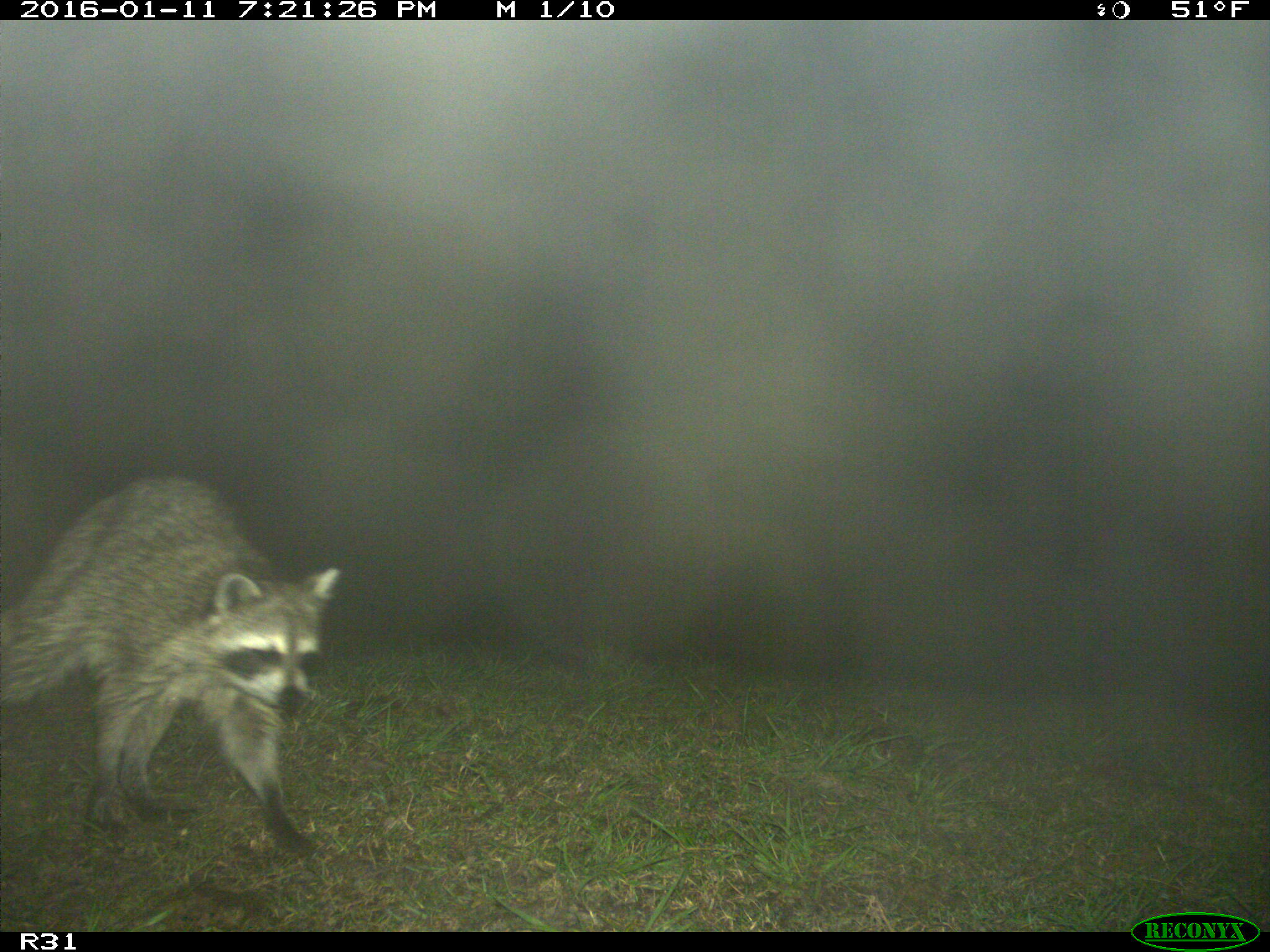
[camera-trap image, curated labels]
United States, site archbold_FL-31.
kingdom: Animalia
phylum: Chordata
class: Mammalia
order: Artiodactyla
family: Bovidae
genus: Bos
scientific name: Bos taurus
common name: domestic cow